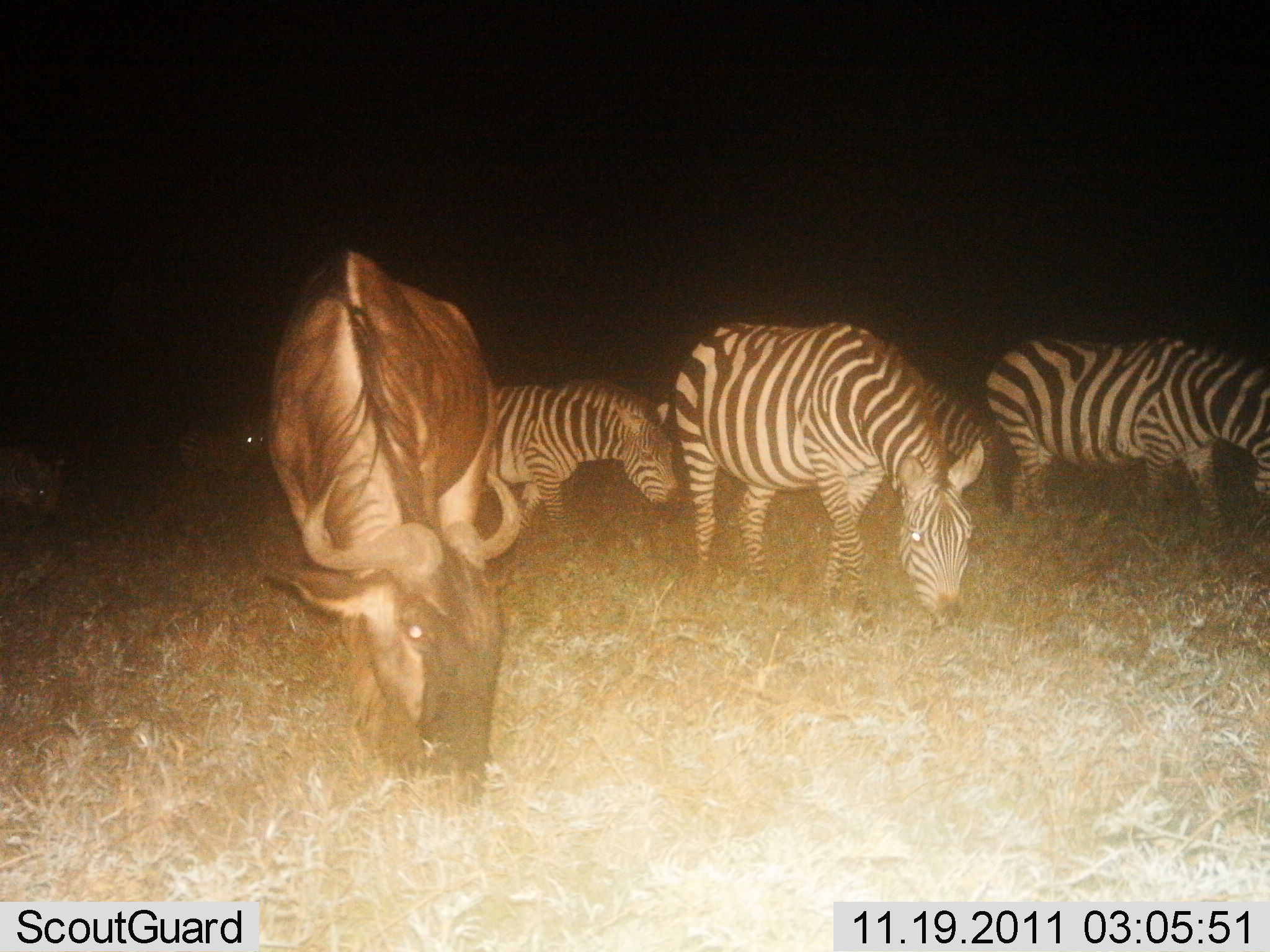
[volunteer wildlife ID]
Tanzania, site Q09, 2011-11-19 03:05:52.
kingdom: Animalia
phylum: Chordata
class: Mammalia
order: Artiodactyla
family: Bovidae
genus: Connochaetes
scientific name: Connochaetes taurinus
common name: blue wildebeest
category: wildebeest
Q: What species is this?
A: Wildebeest (blue wildebeest) (Connochaetes taurinus).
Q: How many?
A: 1.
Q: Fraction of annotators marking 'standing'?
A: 21%.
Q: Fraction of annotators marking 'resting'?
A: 0%.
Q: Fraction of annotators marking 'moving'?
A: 0%.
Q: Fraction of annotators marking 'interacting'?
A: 0%.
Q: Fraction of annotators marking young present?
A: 0%.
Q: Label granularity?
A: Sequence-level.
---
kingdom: Animalia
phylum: Chordata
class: Mammalia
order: Perissodactyla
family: Equidae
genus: Equus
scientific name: Equus quagga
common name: plains zebra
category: zebra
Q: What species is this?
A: Zebra (plains zebra) (Equus quagga).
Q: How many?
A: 3.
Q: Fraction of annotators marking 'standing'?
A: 27%.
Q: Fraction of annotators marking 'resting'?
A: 0%.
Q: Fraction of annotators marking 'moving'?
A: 7%.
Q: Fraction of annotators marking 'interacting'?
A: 7%.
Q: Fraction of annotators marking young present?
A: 0%.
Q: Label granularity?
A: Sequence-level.